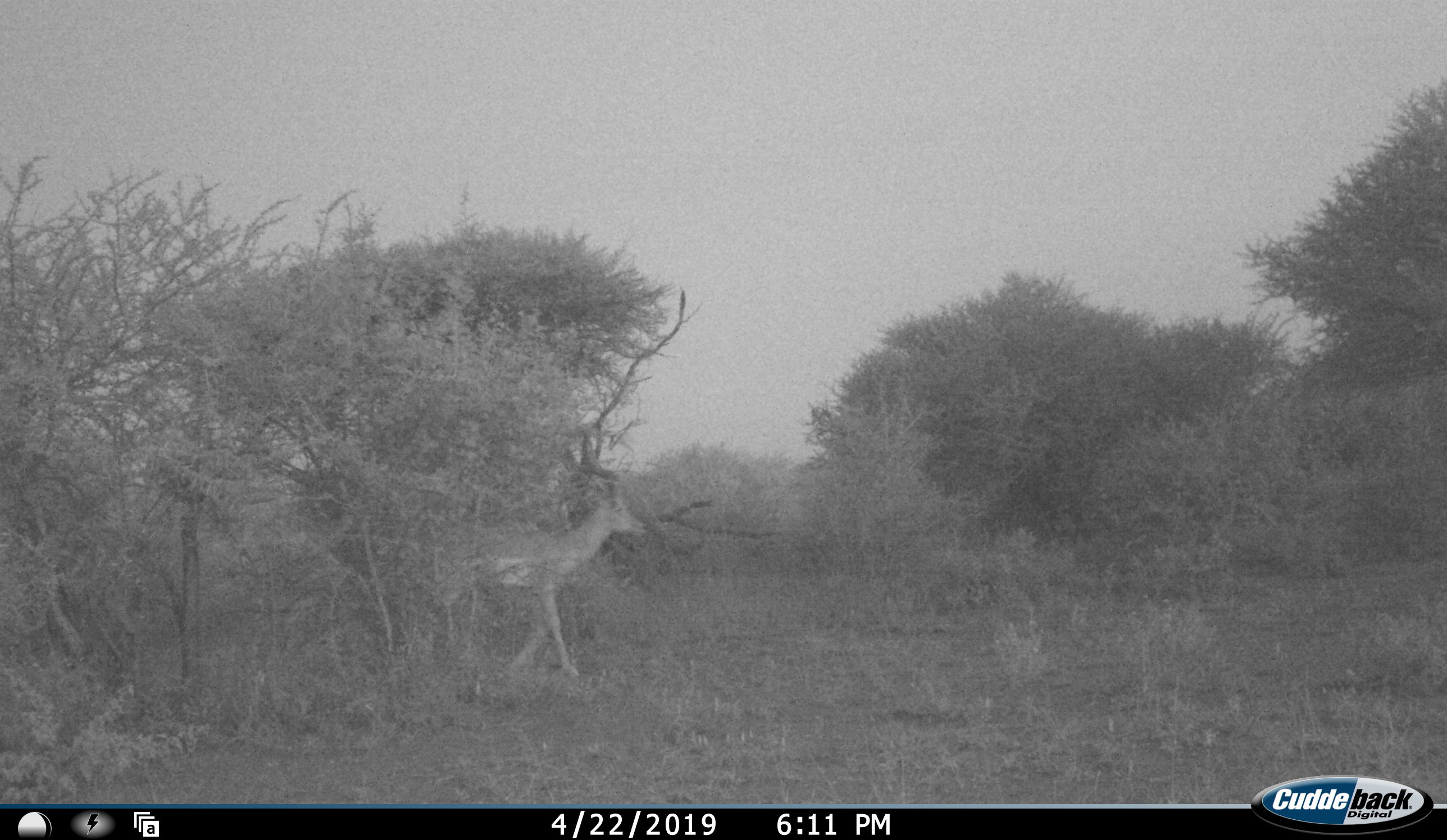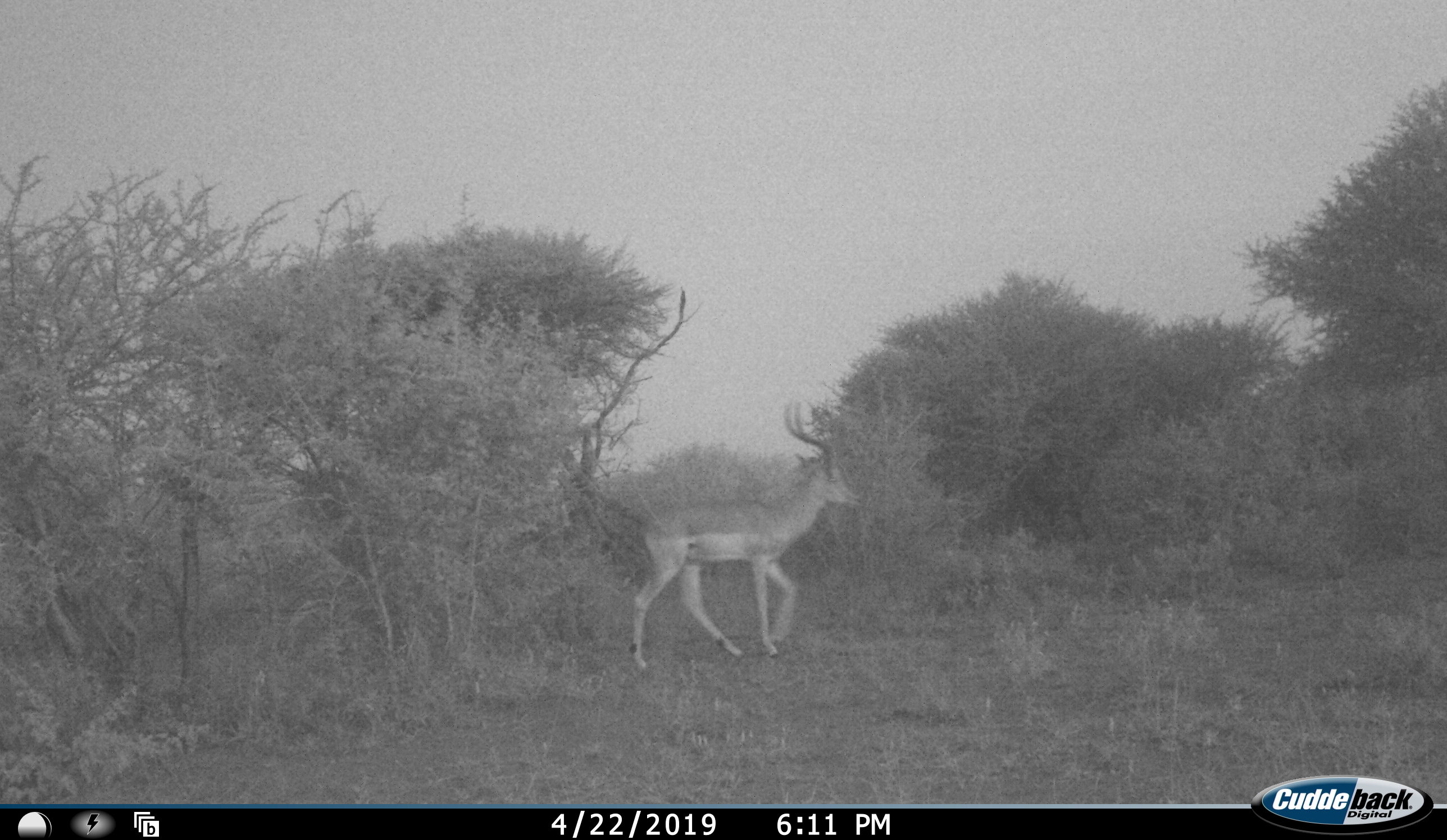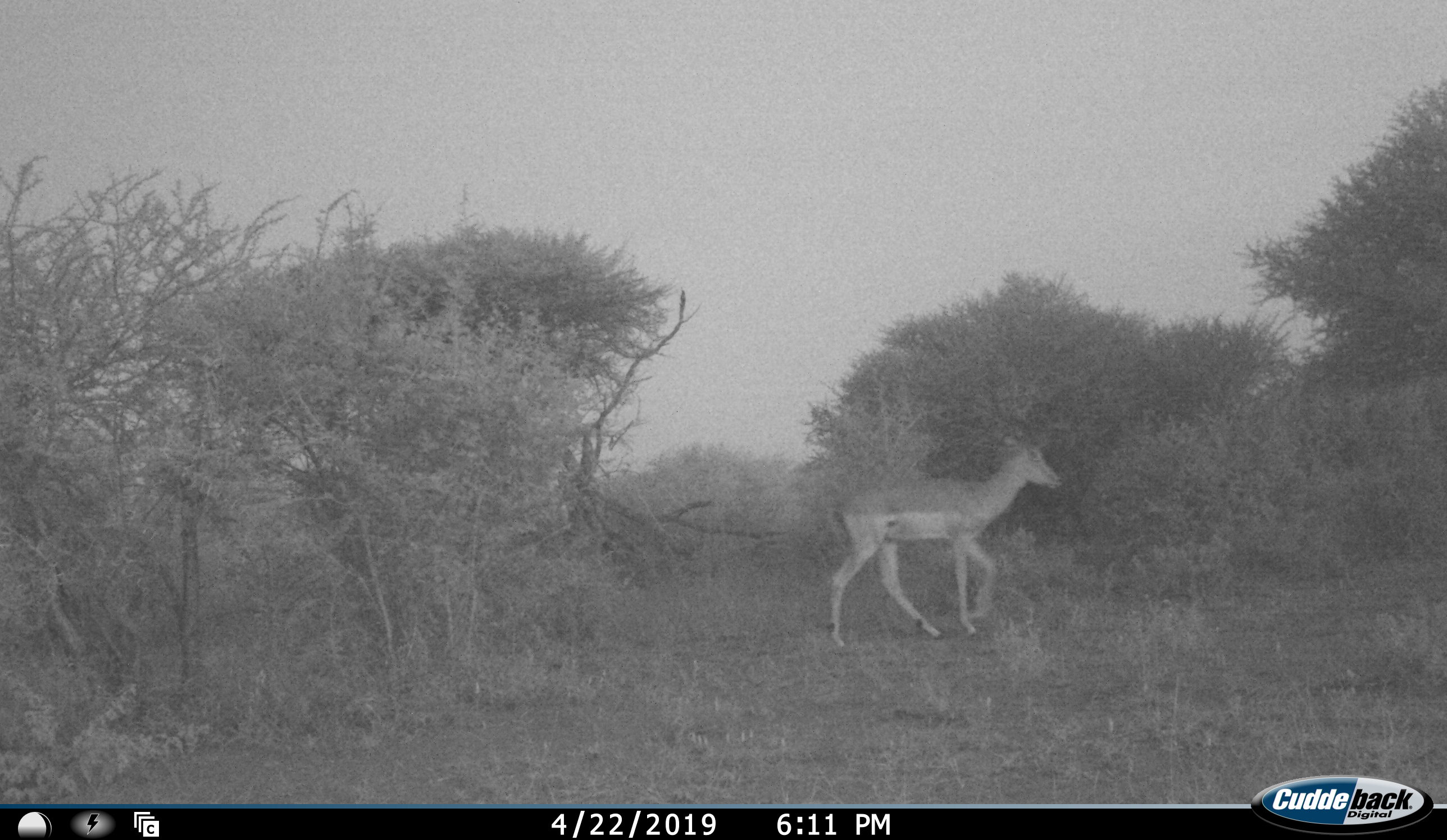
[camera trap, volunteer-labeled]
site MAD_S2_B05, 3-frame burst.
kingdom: Animalia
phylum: Chordata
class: Mammalia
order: Artiodactyla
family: Bovidae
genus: Aepyceros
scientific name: Aepyceros melampus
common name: impala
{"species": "impala (Aepyceros melampus)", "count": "1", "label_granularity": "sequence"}